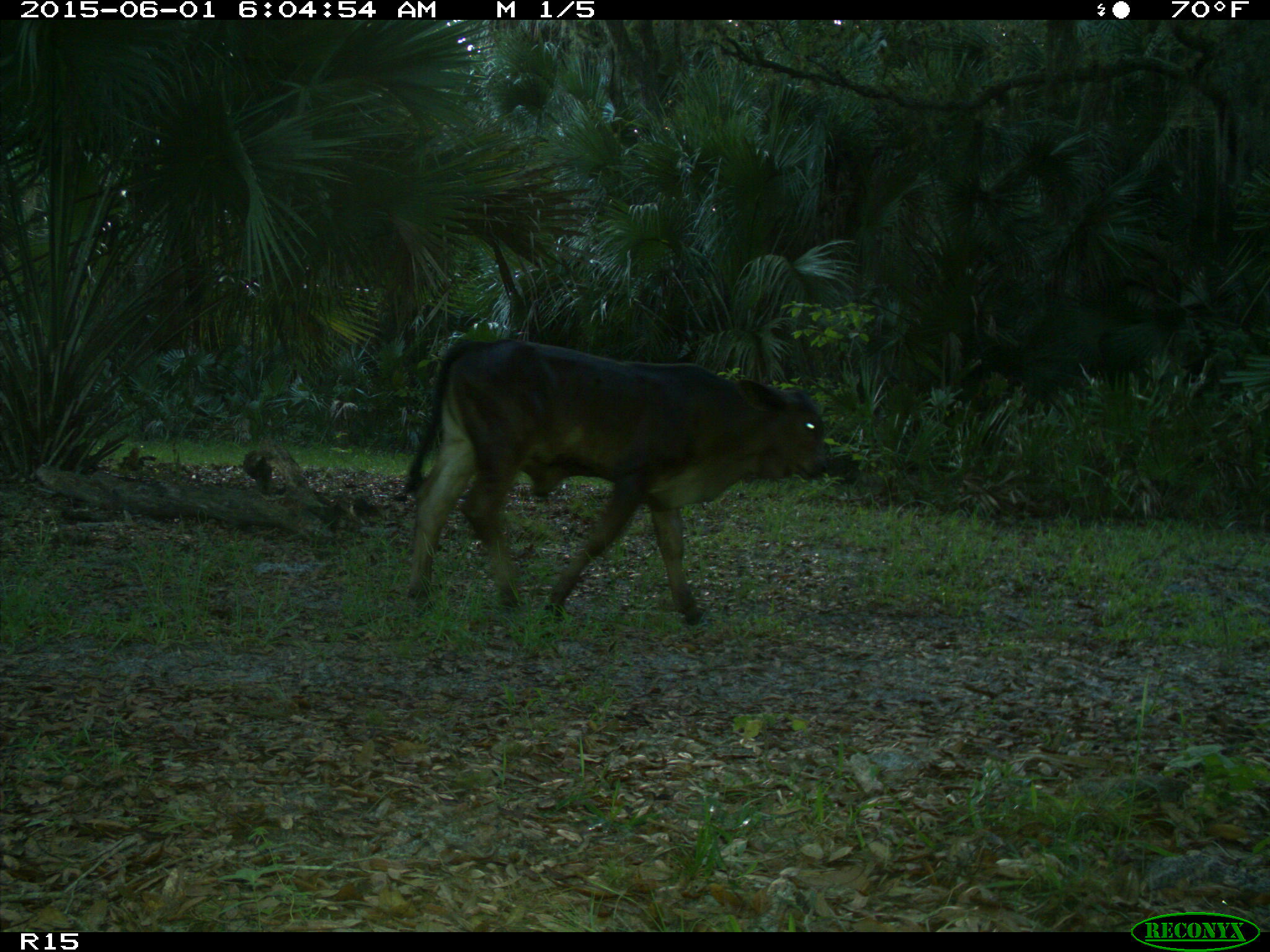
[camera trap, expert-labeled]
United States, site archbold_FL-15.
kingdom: Animalia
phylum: Chordata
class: Mammalia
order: Artiodactyla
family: Bovidae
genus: Bos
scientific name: Bos taurus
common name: domestic cow